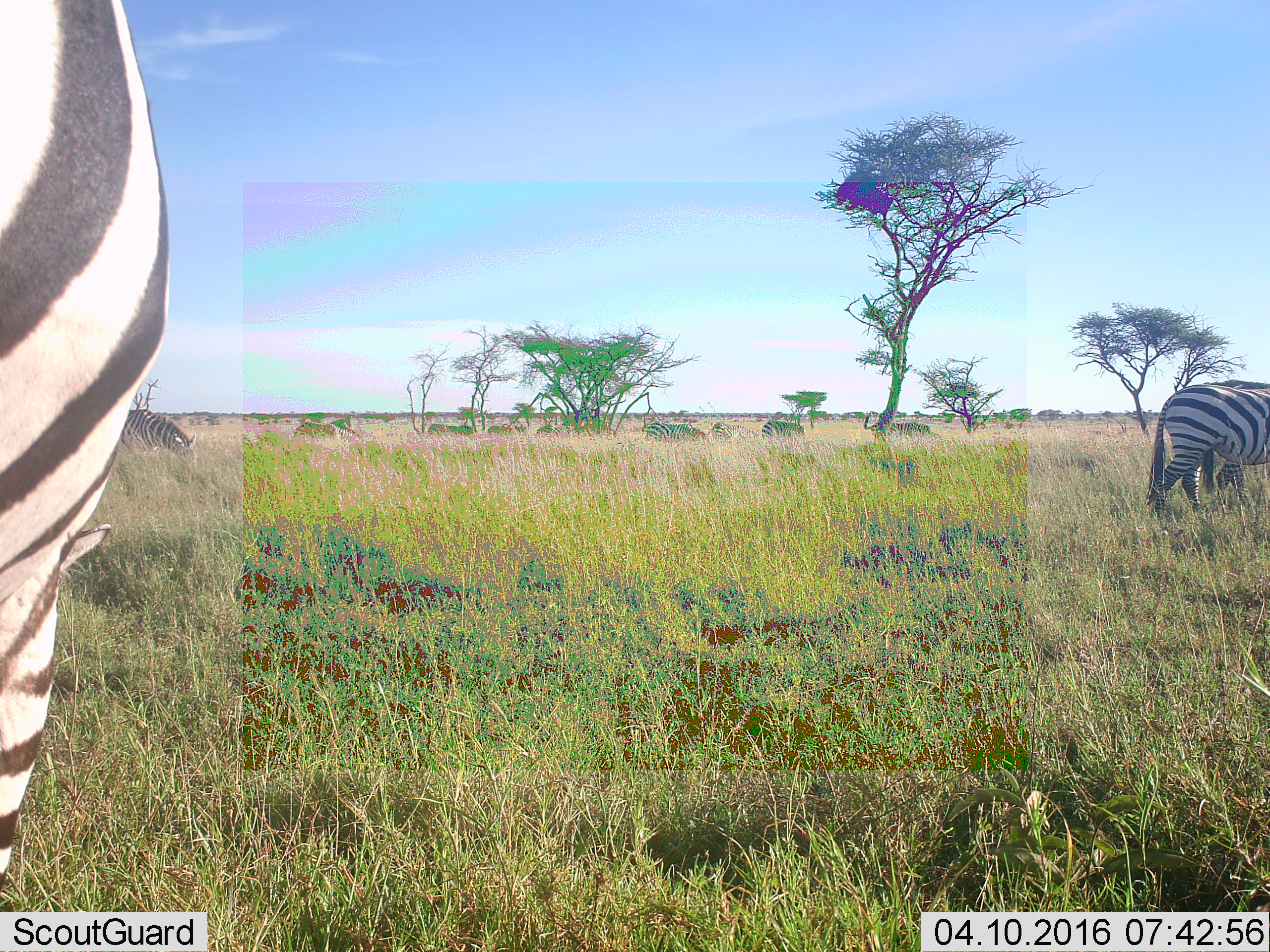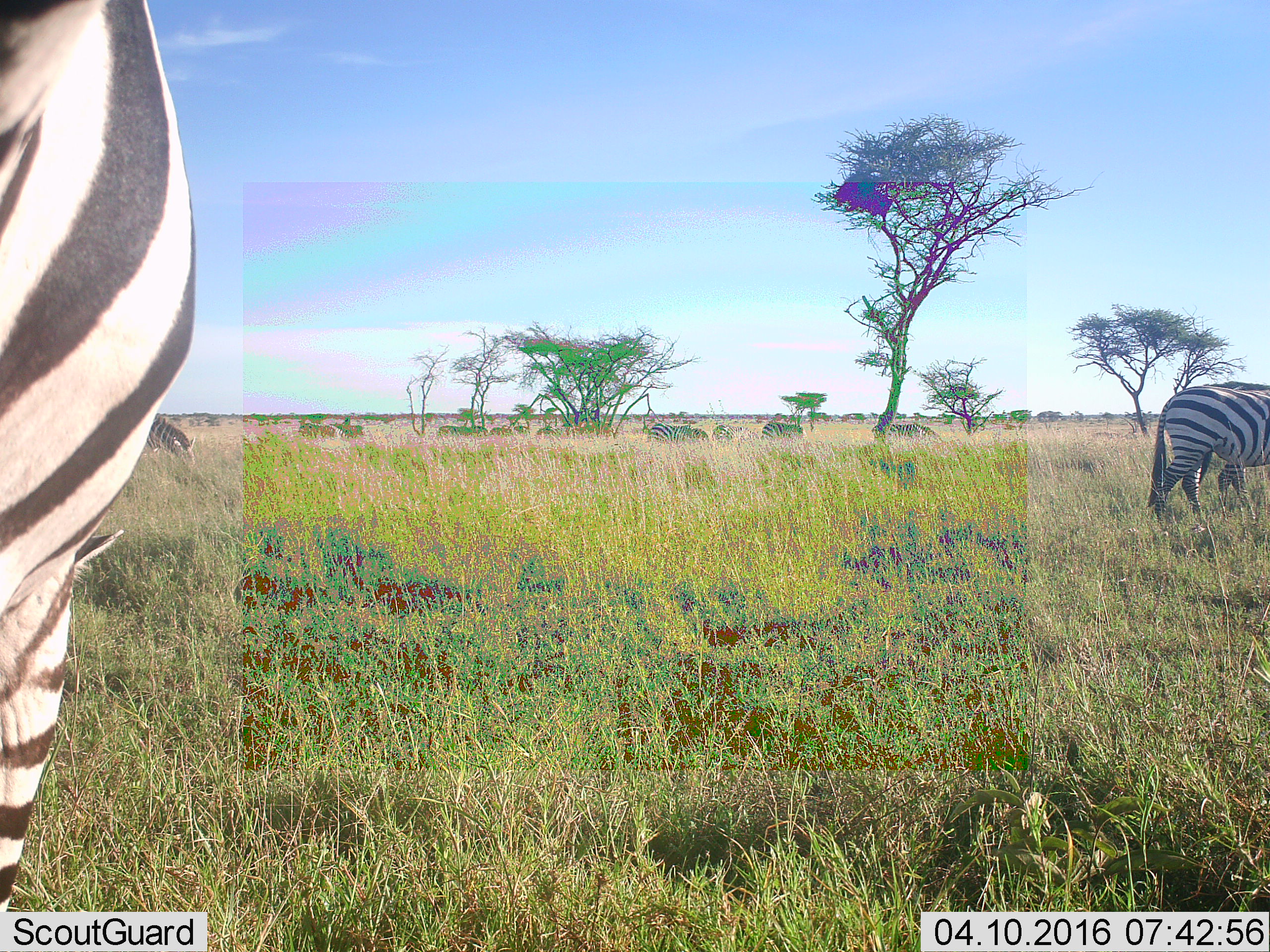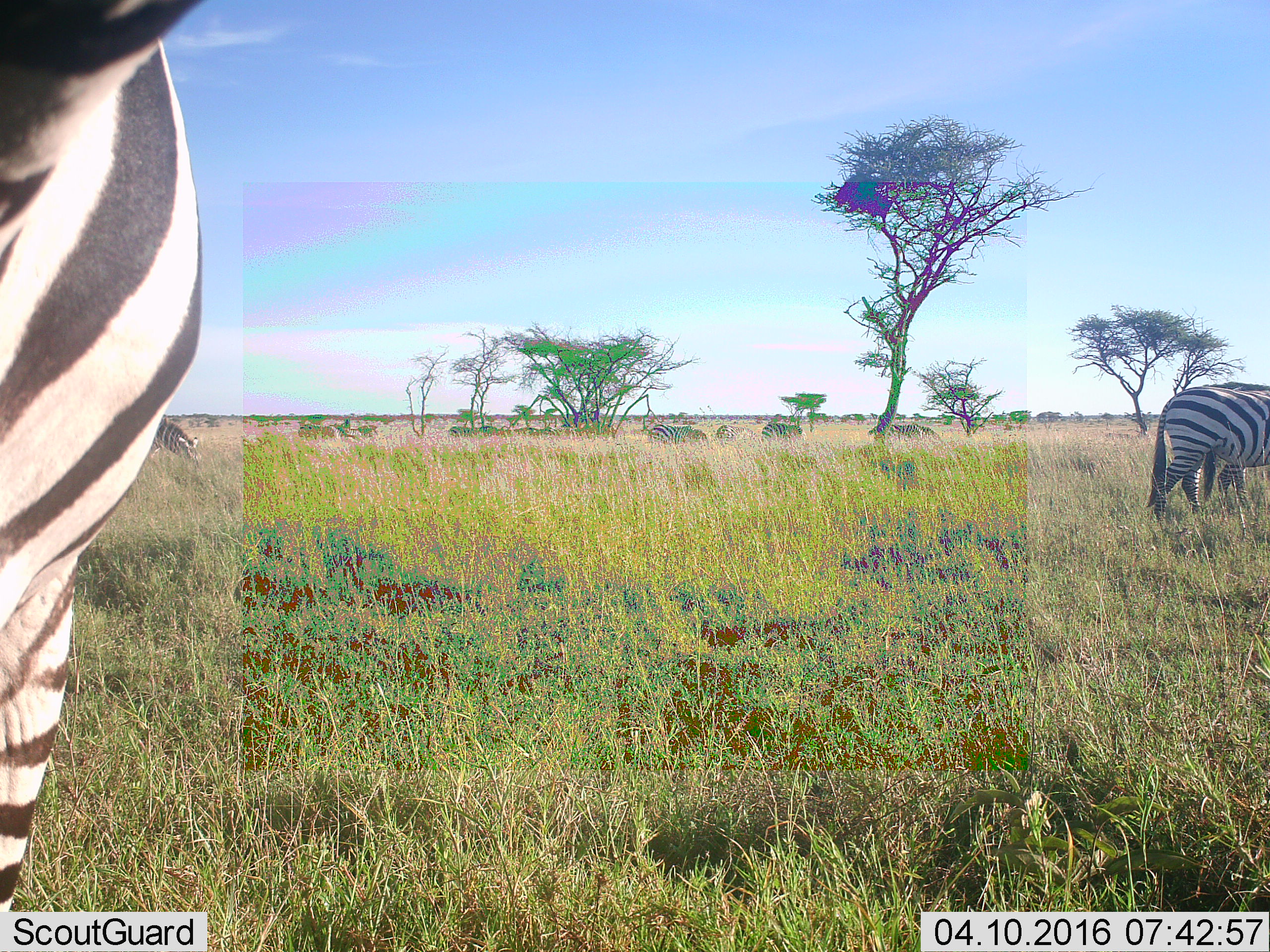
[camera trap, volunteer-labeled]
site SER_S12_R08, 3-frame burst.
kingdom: Animalia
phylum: Chordata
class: Mammalia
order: Perissodactyla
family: Equidae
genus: Equus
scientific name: Equus quagga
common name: plains zebra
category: zebraplains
Zebraplains (plains zebra) (Equus quagga), count 11-50. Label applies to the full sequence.